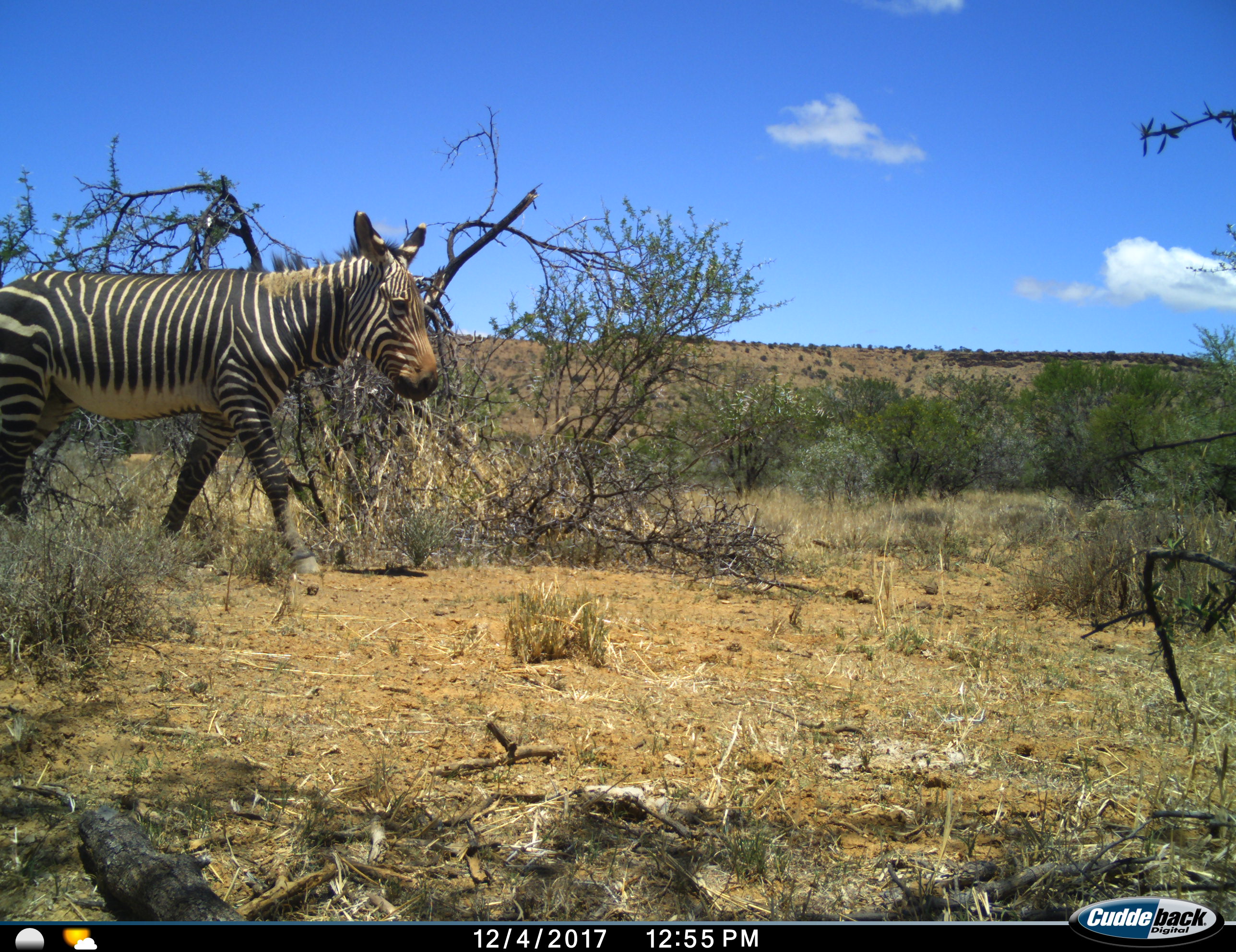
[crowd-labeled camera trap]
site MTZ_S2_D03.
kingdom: Animalia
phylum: Chordata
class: Mammalia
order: Perissodactyla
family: Equidae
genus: Equus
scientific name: Equus zebra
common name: mountain zebra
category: zebramountain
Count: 1.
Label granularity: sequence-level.